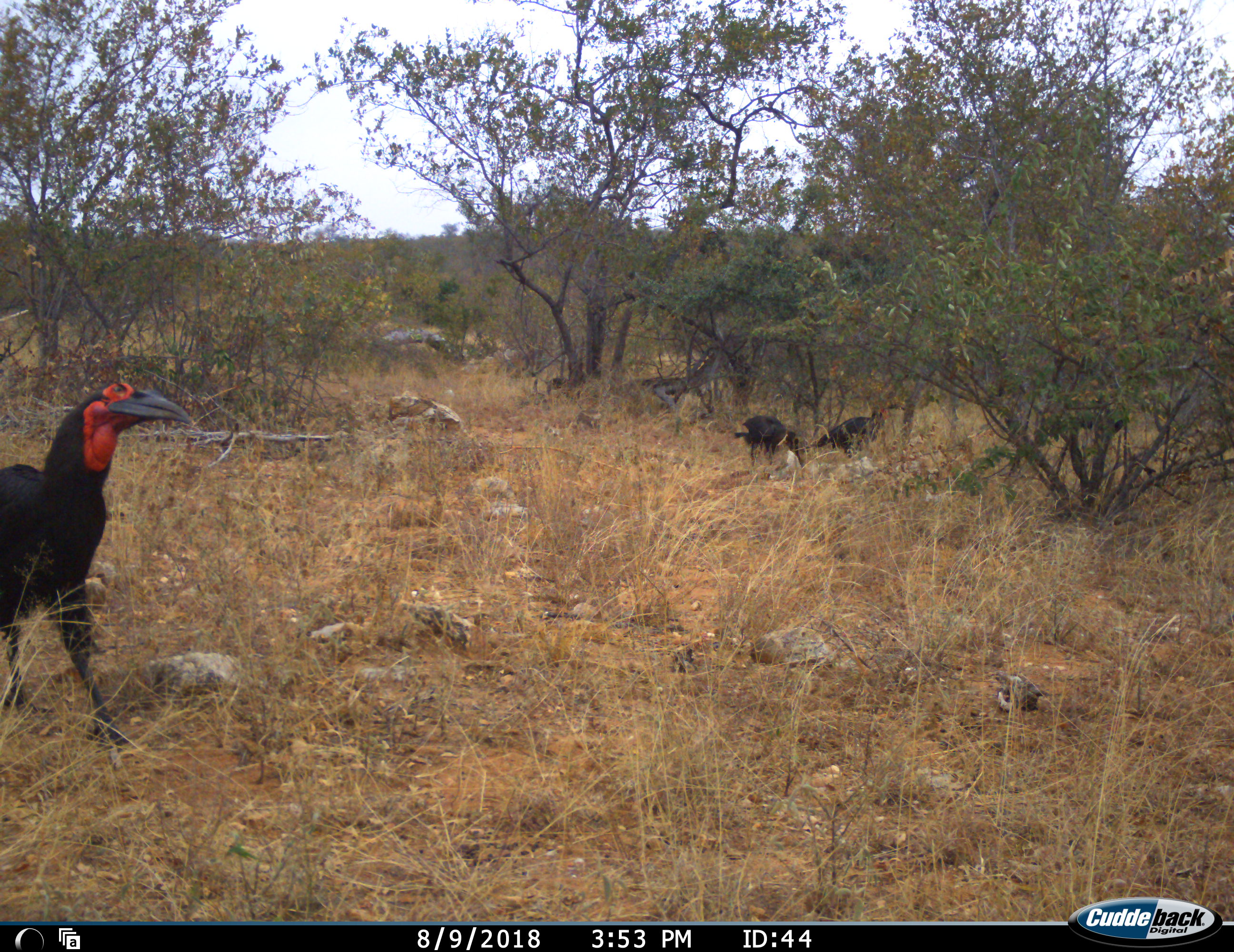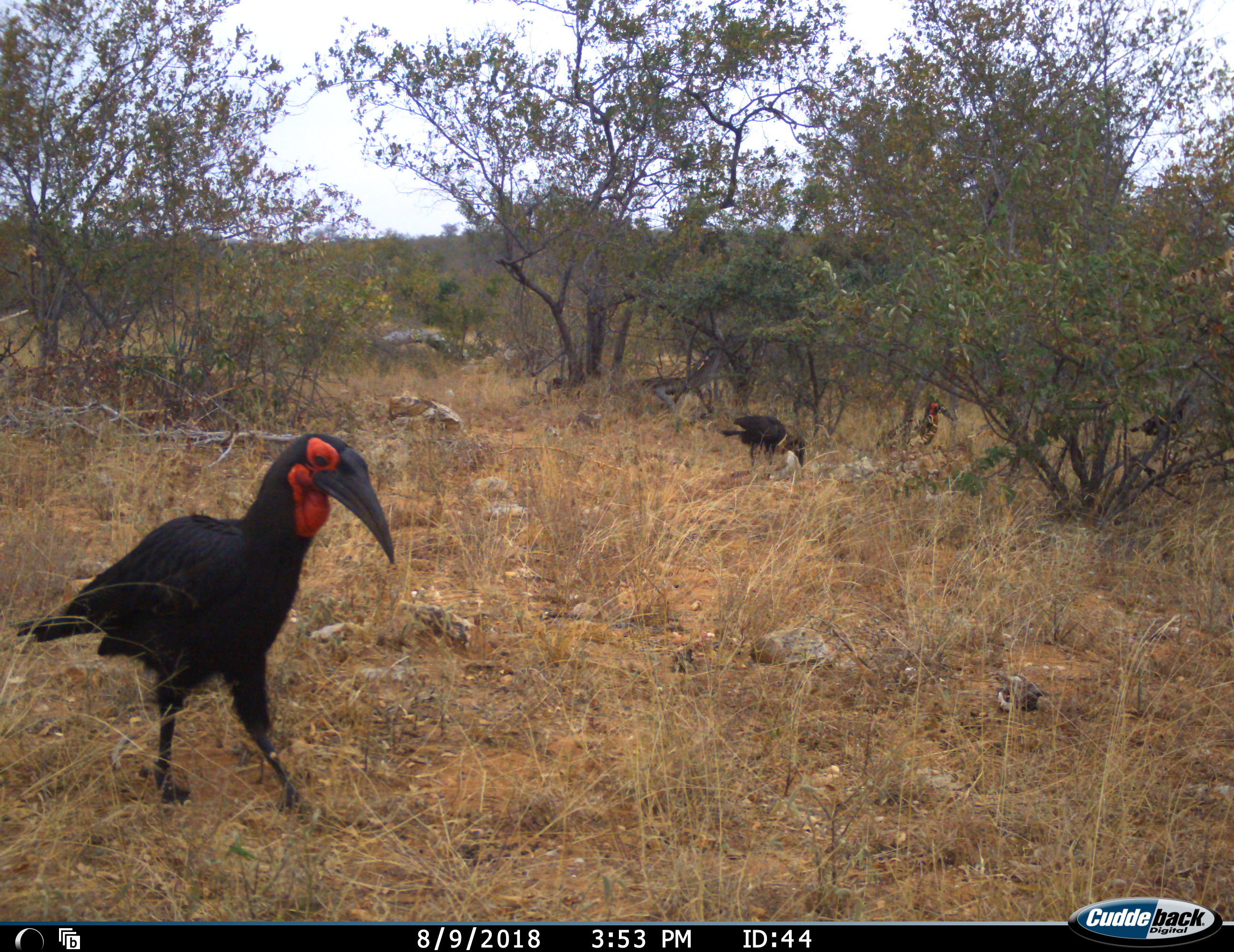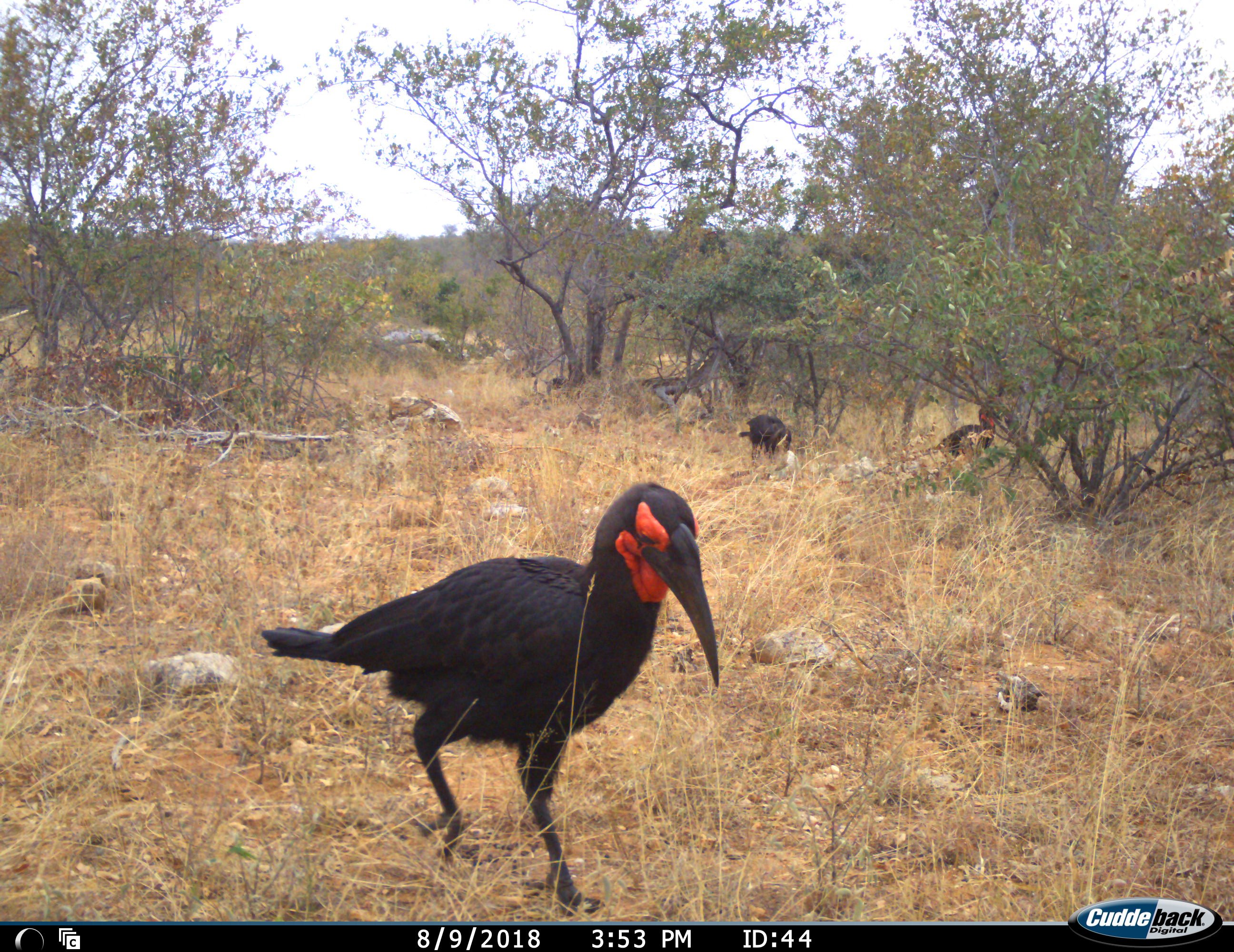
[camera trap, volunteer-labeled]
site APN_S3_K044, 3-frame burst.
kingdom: Animalia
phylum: Chordata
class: Aves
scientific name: Aves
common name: bird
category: birdother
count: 4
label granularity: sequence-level